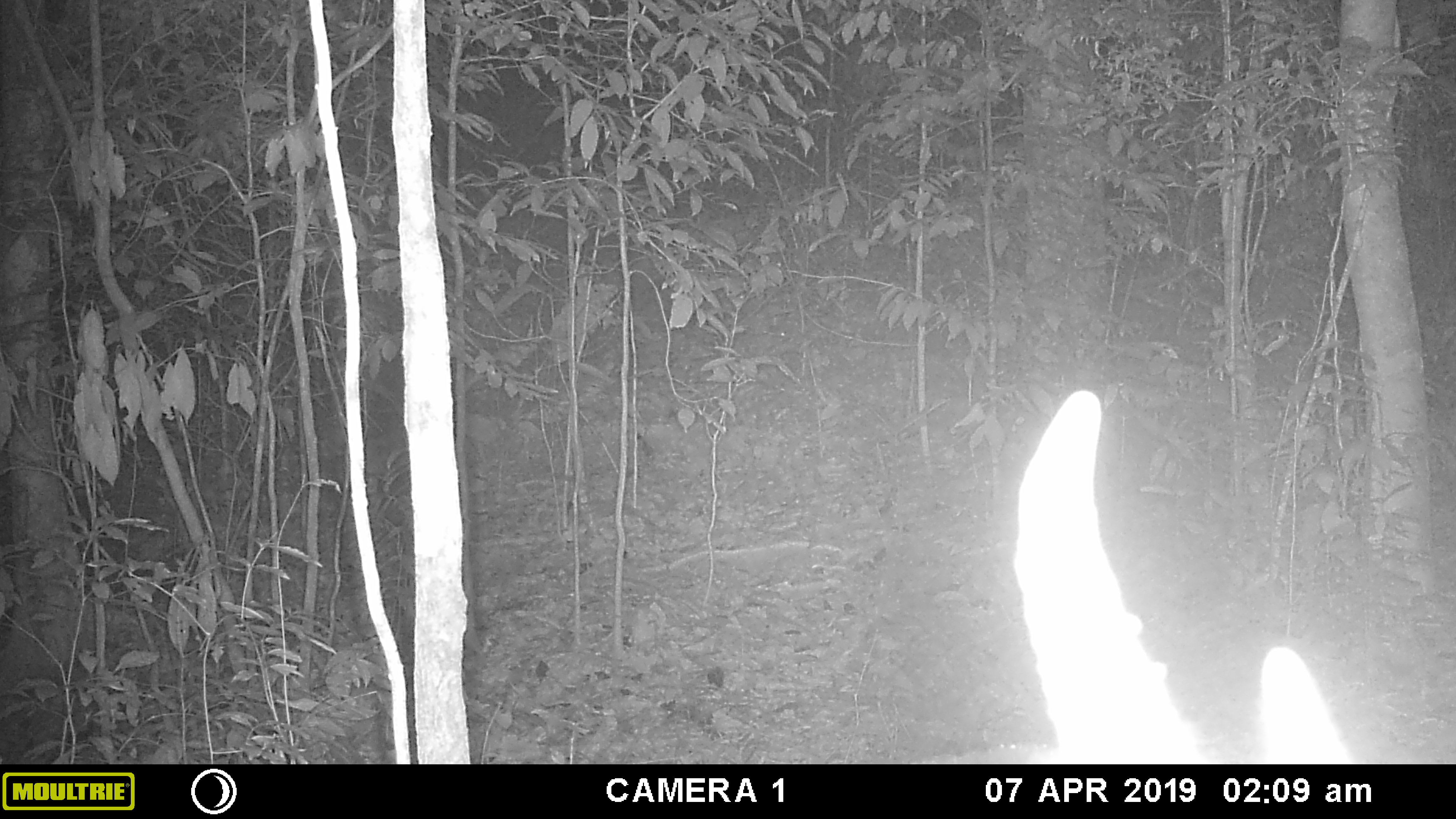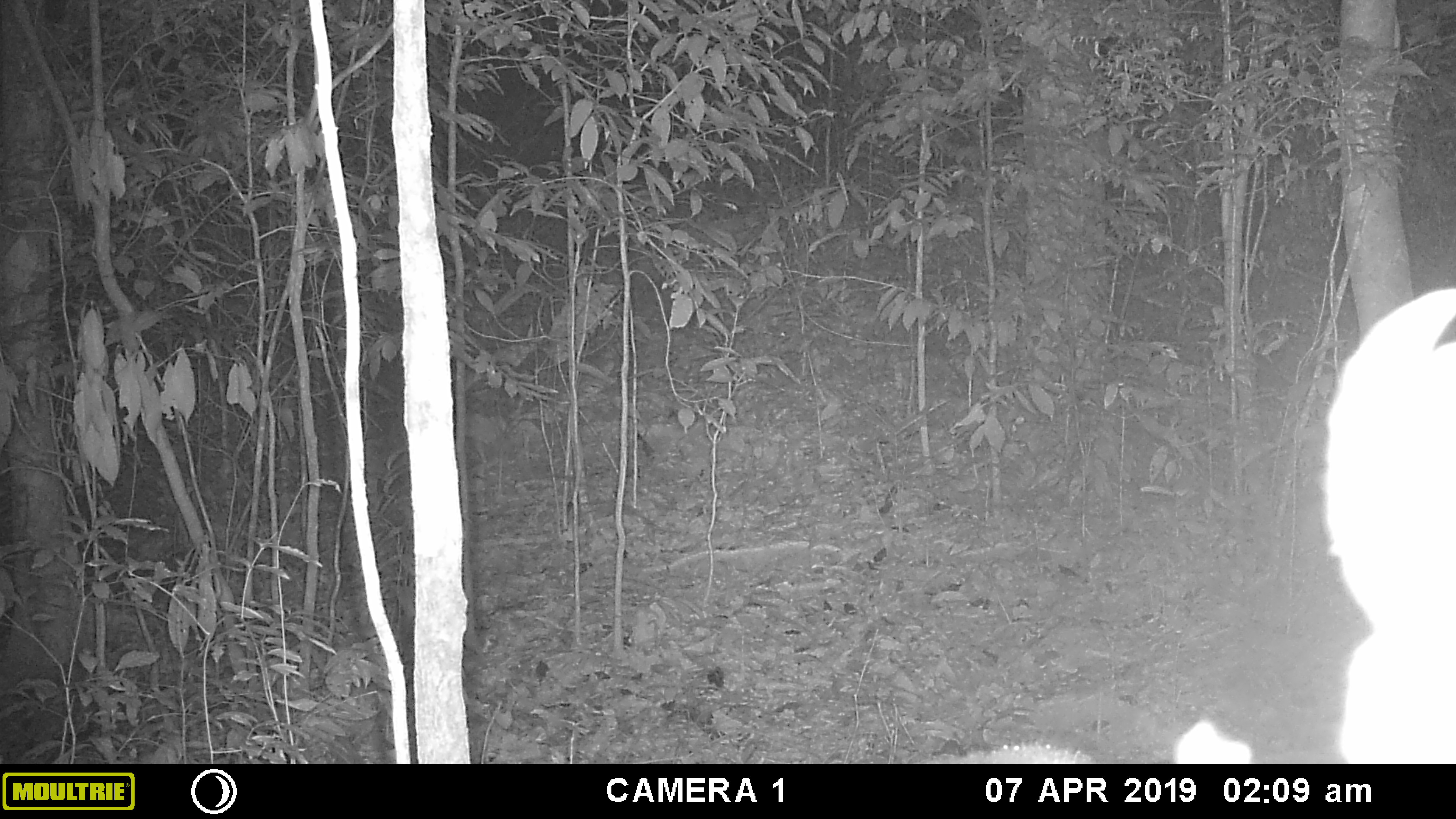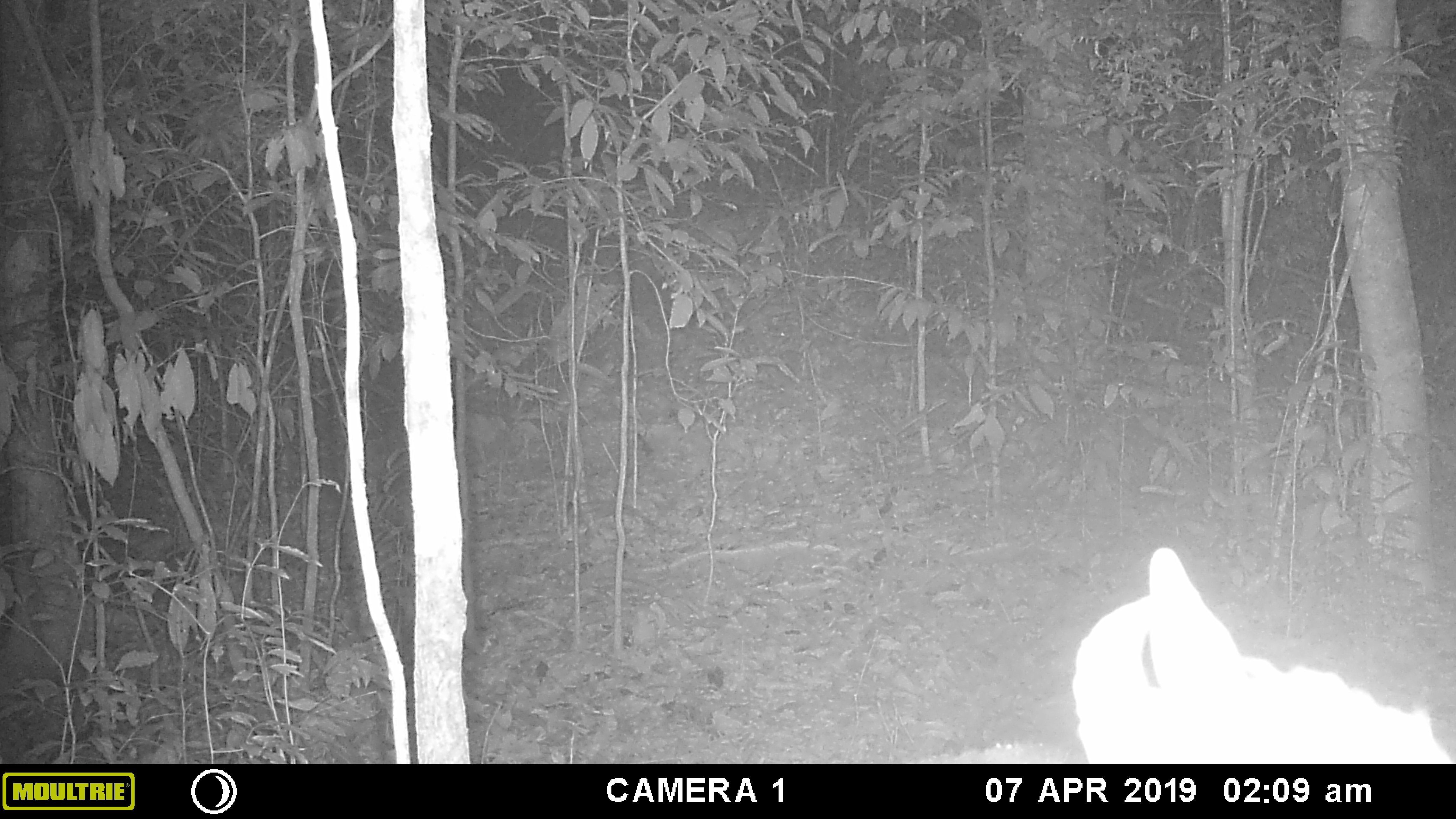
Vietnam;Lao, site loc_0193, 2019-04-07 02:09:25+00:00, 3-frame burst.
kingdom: Animalia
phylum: Chordata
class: Mammalia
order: Artiodactyla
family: Cervidae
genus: Muntiacus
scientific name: Muntiacus vuquangensis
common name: large-antlered muntjac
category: large antlered muntjac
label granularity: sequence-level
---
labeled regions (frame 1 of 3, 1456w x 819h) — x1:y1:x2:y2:
large antlered muntjac: 914:390:1352:762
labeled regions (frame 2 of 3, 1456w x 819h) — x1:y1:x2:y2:
large antlered muntjac: 963:285:1456:763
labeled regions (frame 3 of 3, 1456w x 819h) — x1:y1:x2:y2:
large antlered muntjac: 912:545:1453:762